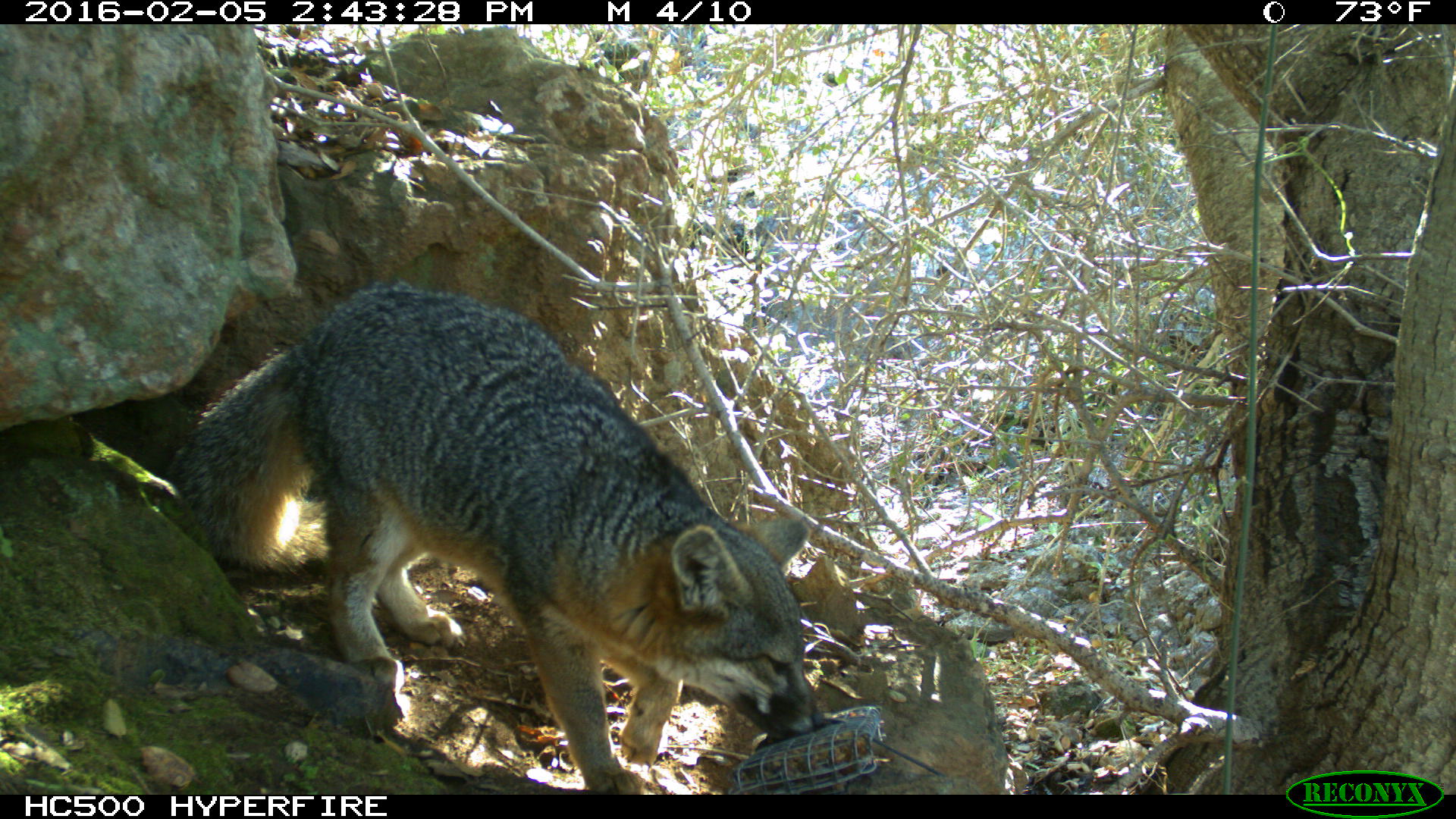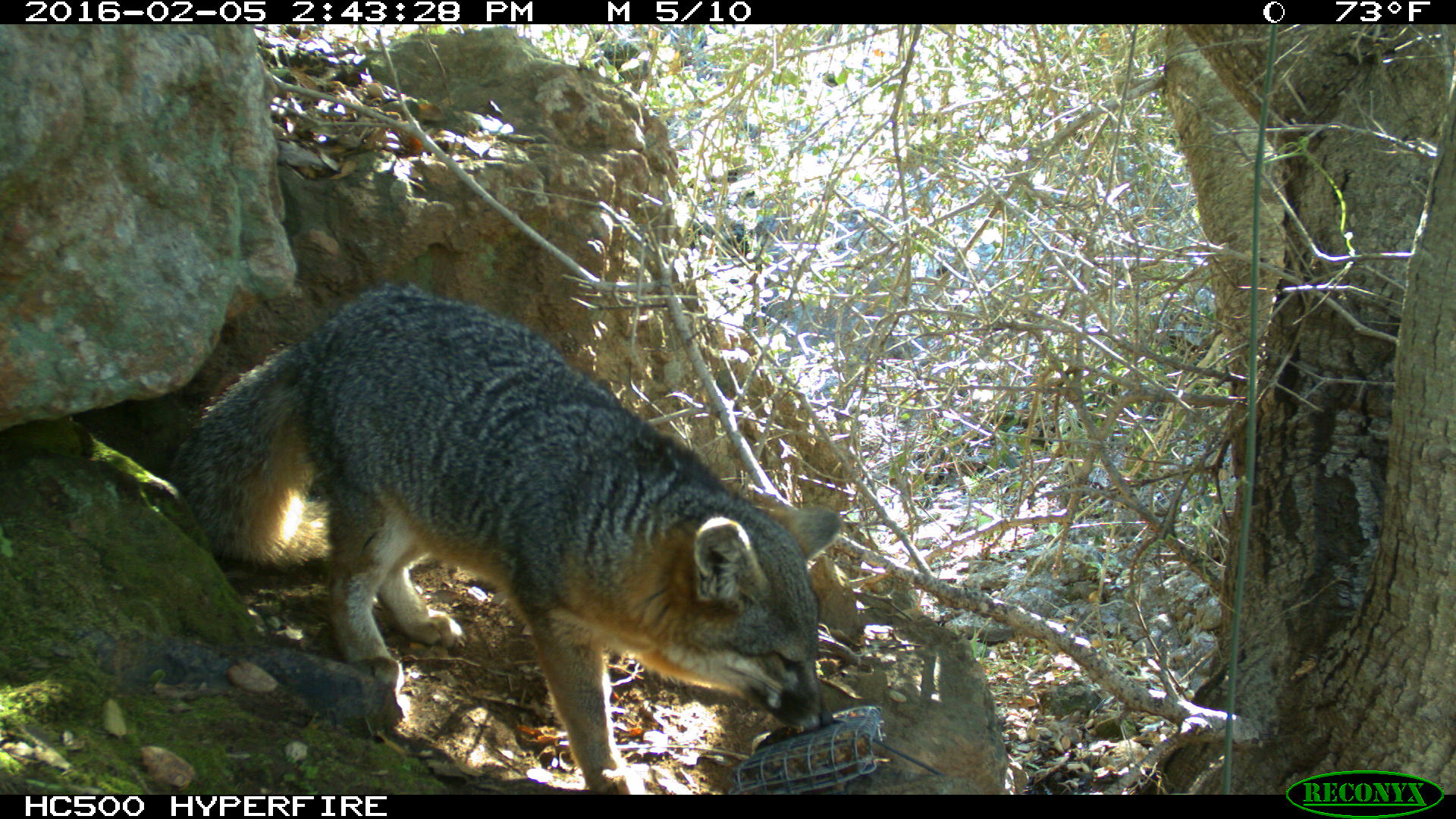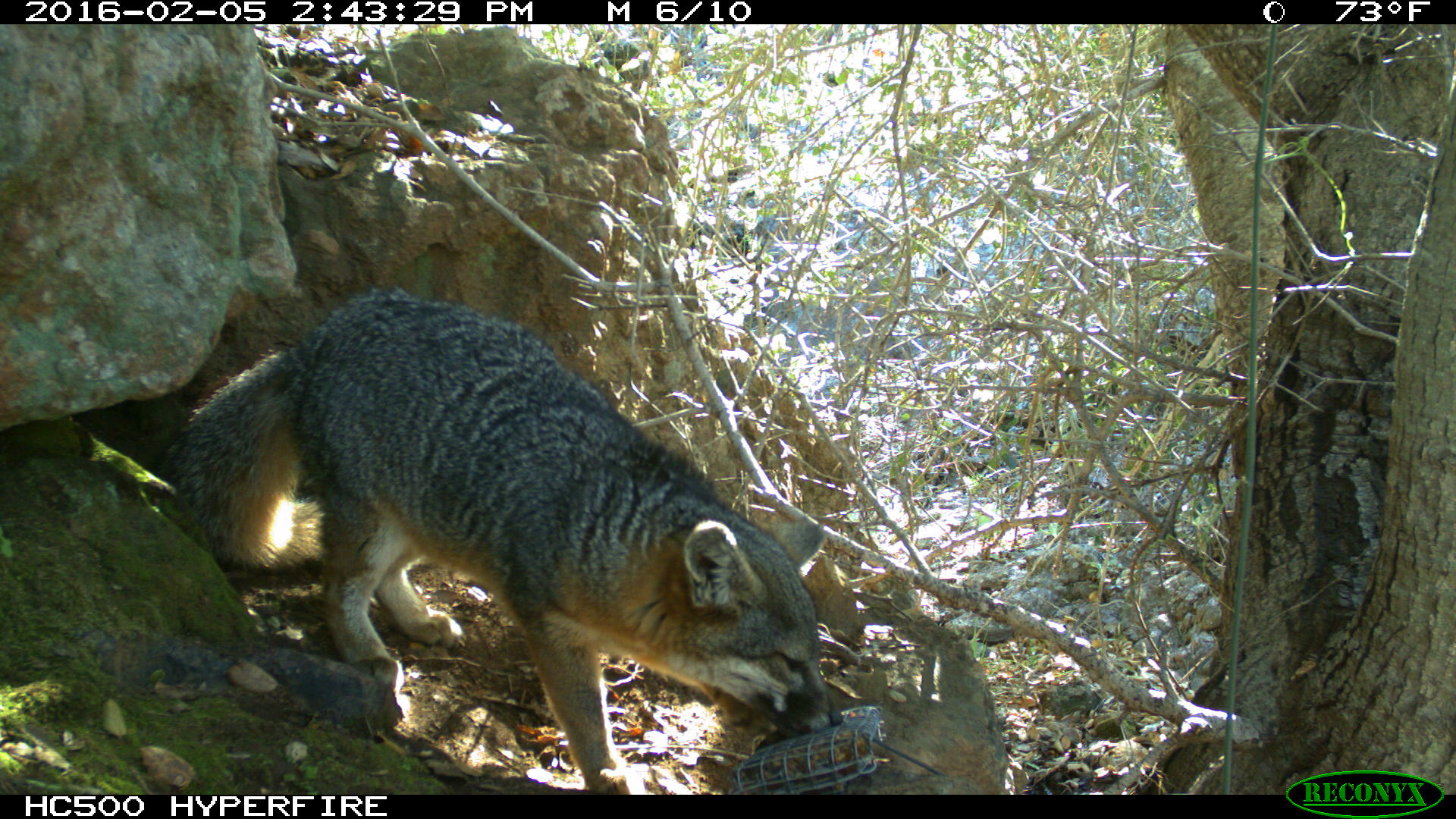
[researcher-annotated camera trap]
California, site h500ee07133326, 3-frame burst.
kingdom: Animalia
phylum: Chordata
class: Mammalia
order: Carnivora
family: Canidae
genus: Urocyon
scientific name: Urocyon littoralis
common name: island fox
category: fox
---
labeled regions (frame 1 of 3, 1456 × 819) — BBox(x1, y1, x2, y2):
fox: BBox(175, 281, 825, 793)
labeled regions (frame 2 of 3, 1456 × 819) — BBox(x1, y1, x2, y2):
fox: BBox(172, 278, 841, 792)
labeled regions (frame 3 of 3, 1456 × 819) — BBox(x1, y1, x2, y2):
fox: BBox(162, 289, 843, 792)